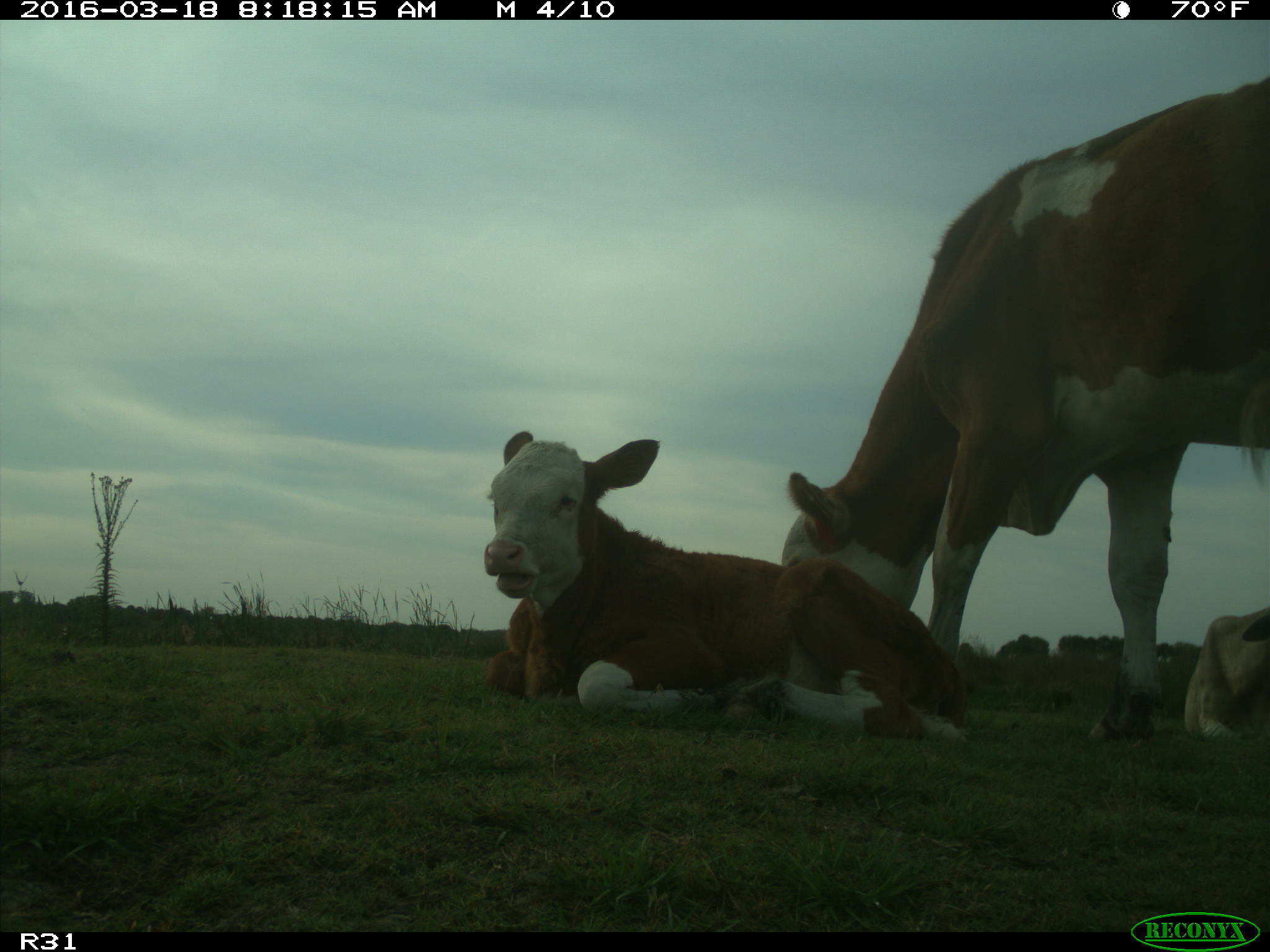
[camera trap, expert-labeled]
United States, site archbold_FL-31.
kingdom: Animalia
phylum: Chordata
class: Mammalia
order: Artiodactyla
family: Bovidae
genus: Bos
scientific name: Bos taurus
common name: domestic cow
Bos taurus (domestic cow).